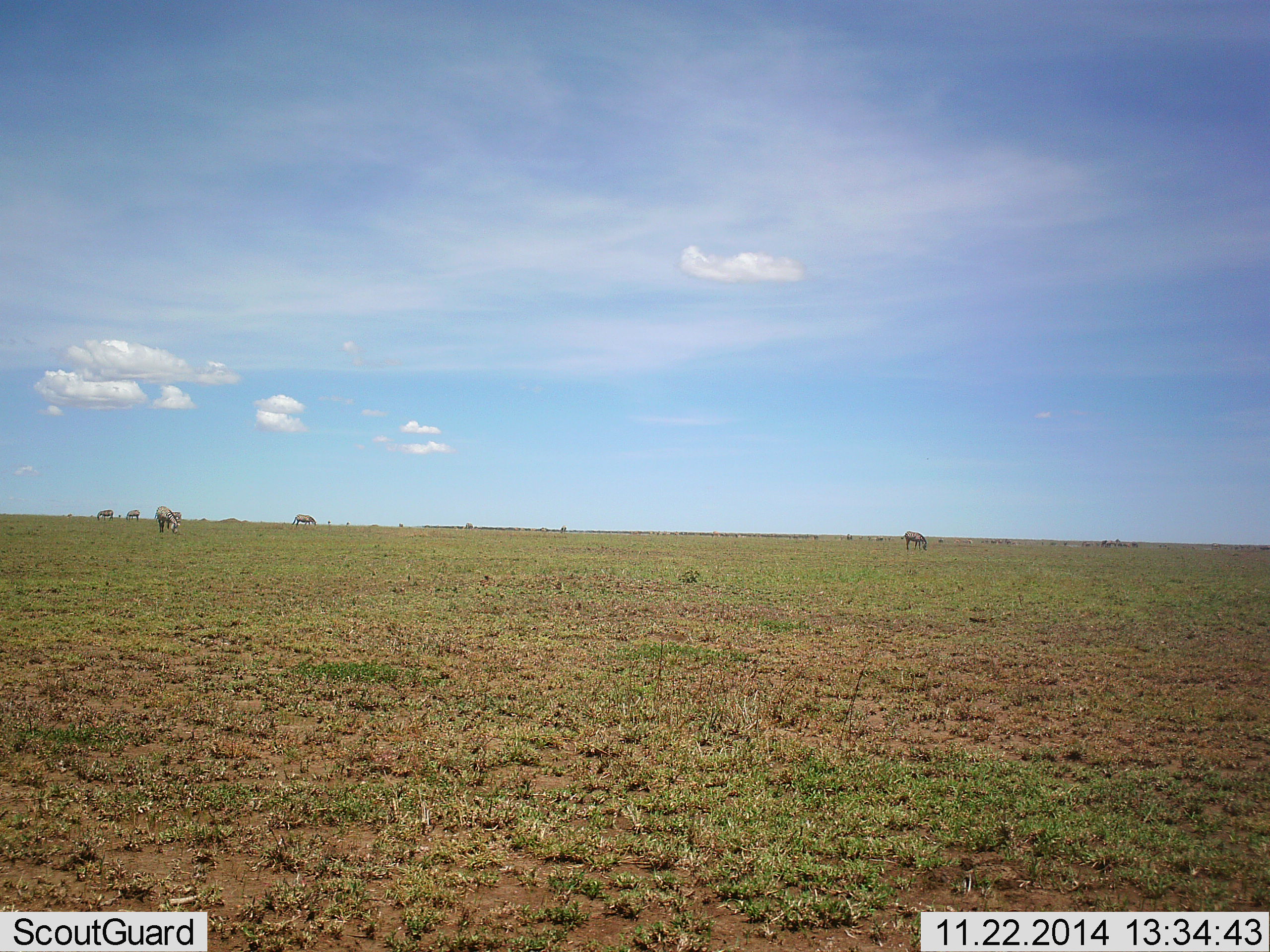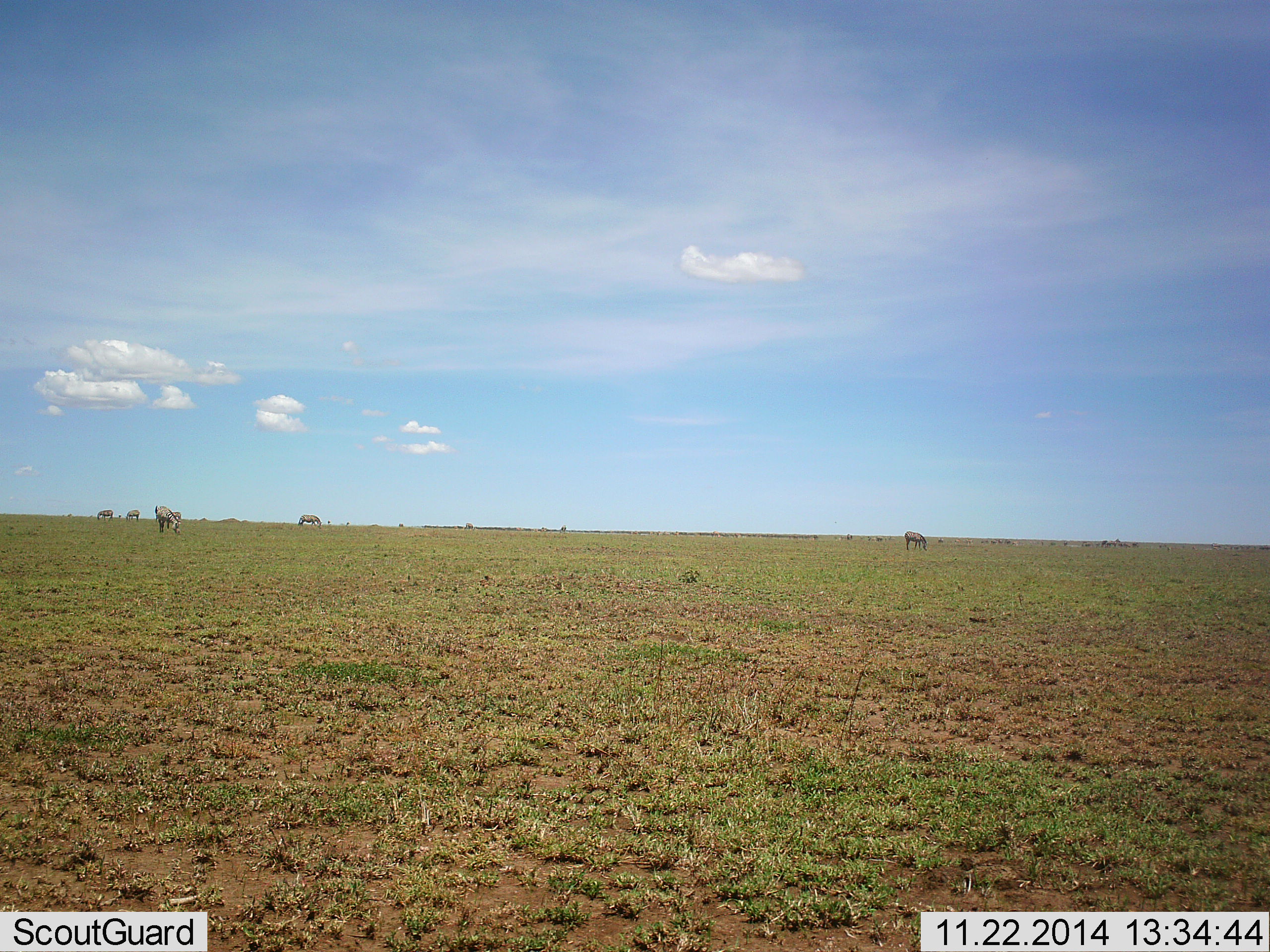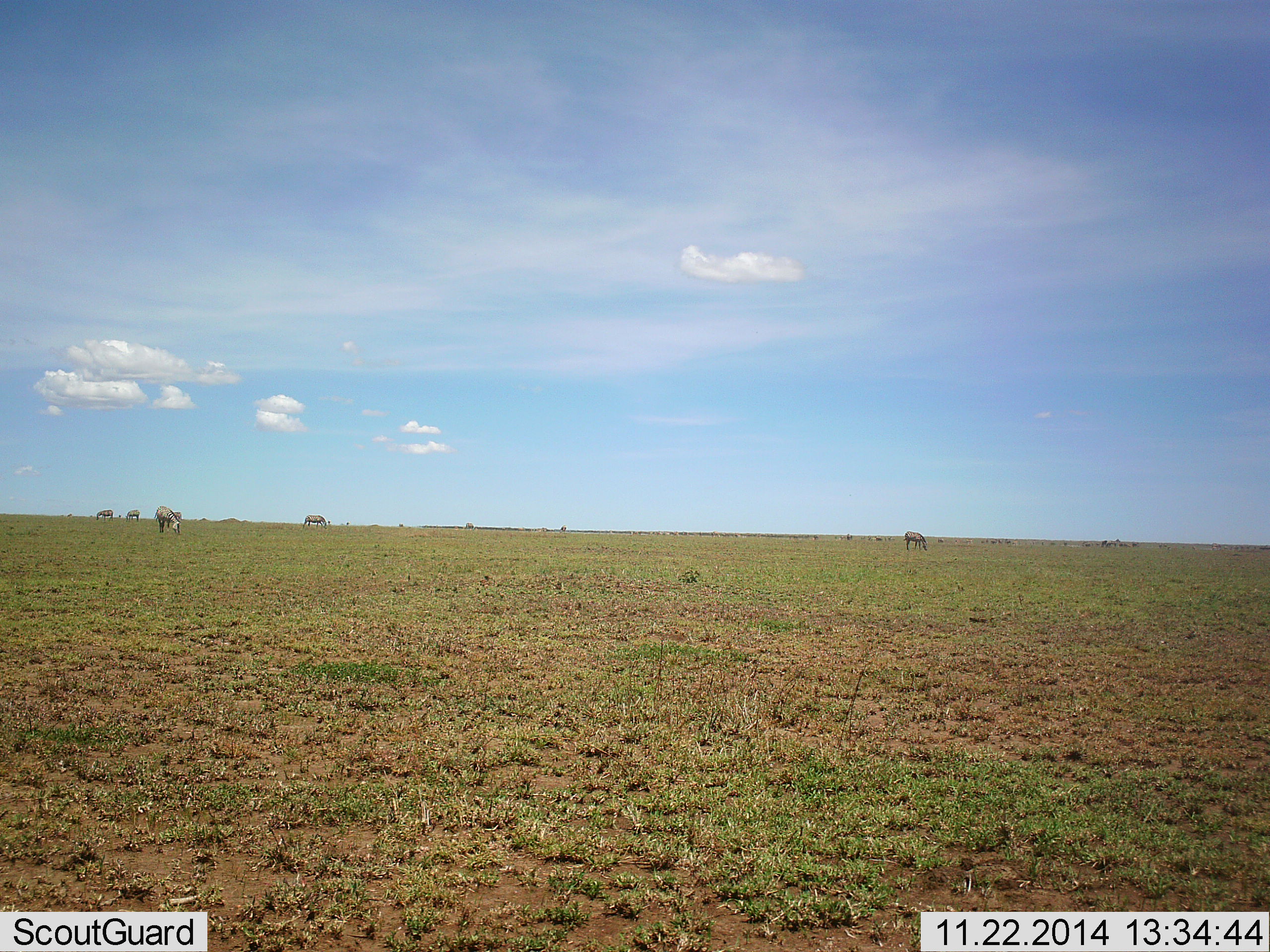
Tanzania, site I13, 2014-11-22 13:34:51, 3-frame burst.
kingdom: Animalia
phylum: Chordata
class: Mammalia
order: Perissodactyla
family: Equidae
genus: Equus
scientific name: Equus quagga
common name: plains zebra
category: zebra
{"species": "zebra (plains zebra) (Equus quagga)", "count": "5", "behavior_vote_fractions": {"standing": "40%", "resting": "0%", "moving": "20%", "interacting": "0%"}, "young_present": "0%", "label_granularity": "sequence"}